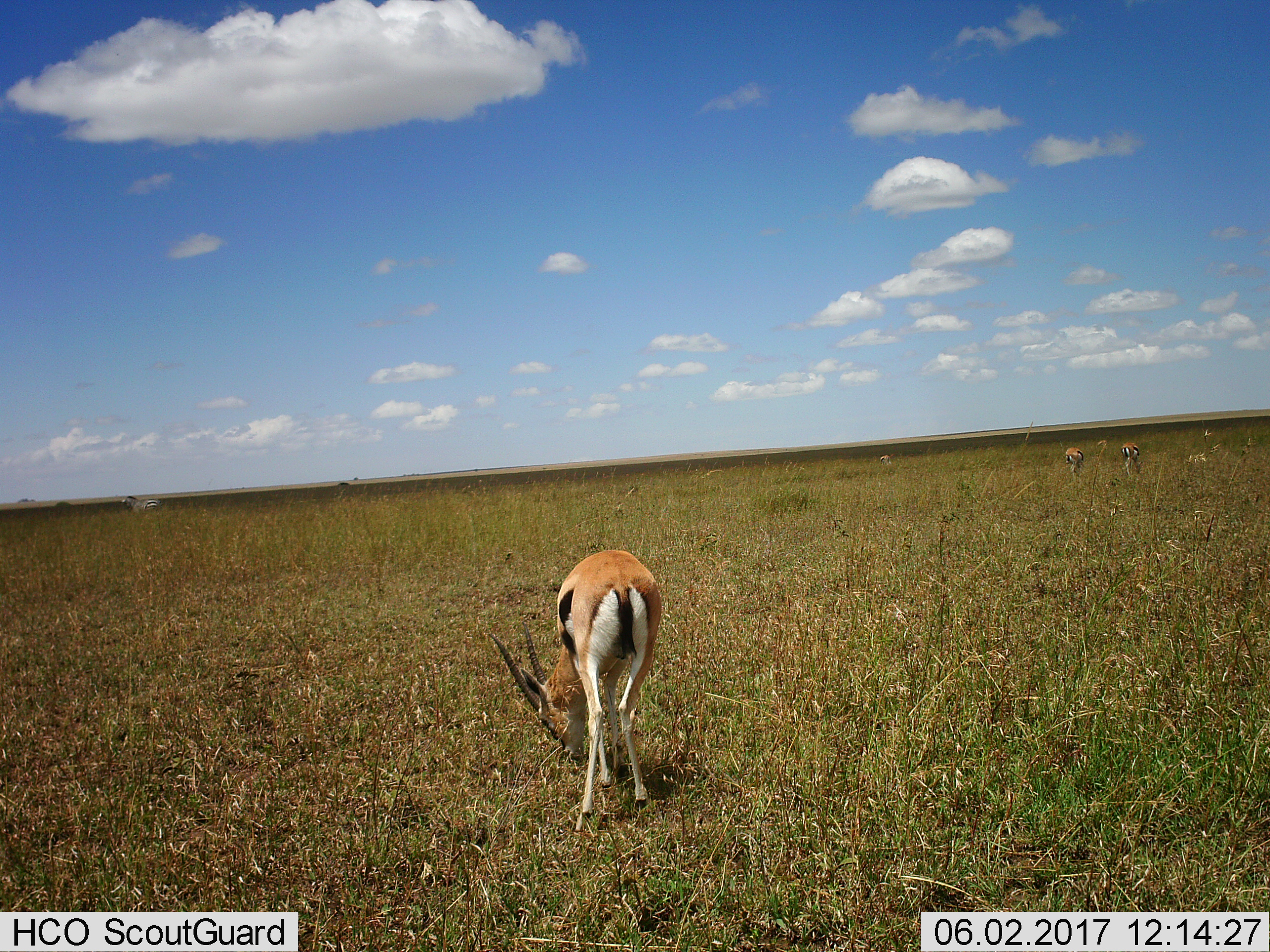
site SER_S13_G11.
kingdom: Animalia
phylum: Chordata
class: Mammalia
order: Artiodactyla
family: Bovidae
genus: Eudorcas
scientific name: Eudorcas thomsonii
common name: thomson's gazelle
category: gazellethomsons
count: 3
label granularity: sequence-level